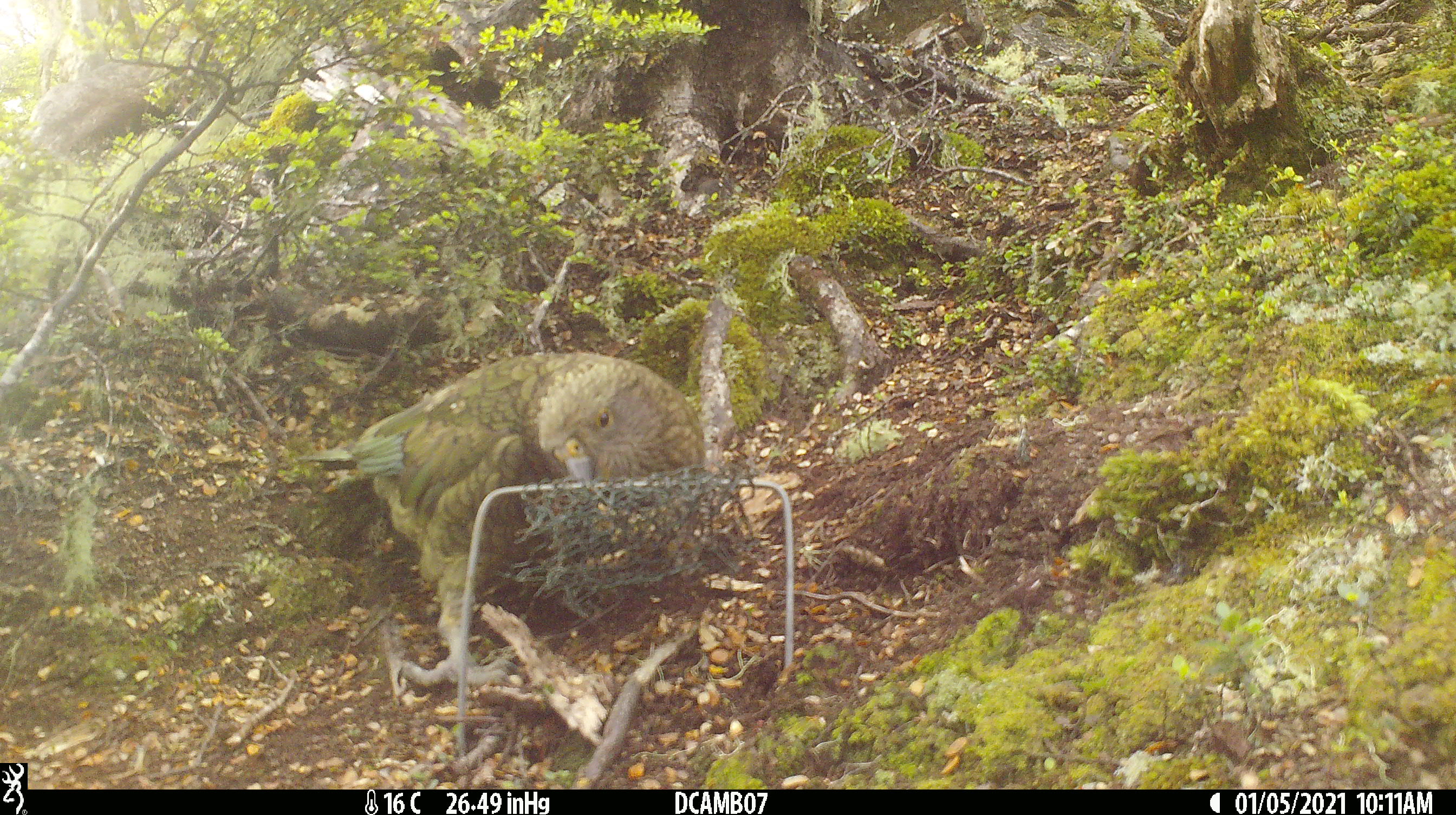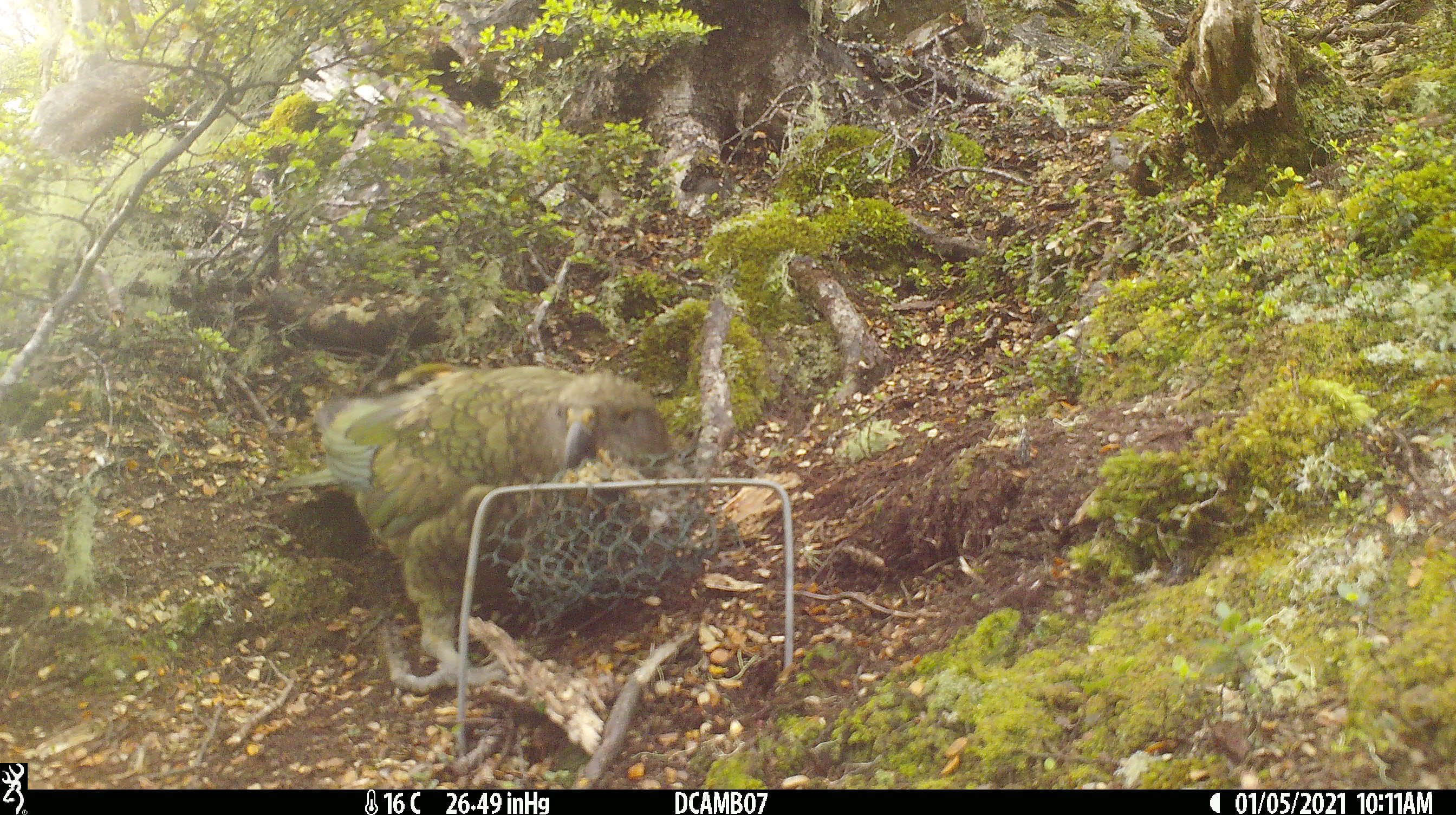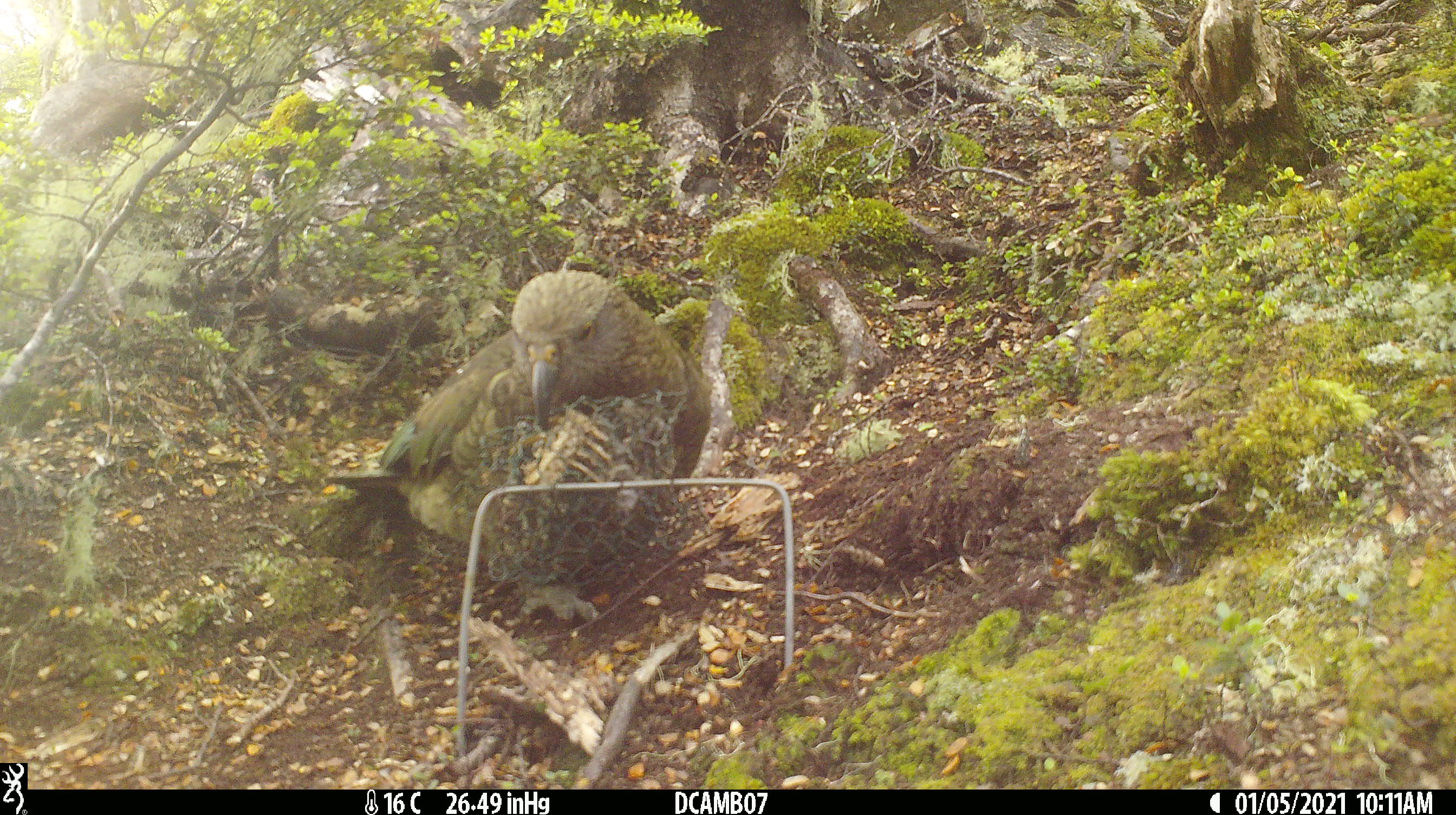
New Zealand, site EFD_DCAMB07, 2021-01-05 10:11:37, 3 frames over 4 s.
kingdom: Animalia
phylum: Chordata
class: Aves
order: Psittaciformes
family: Strigopidae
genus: Nestor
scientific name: Nestor notabilis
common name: kea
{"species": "kea (Nestor notabilis)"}